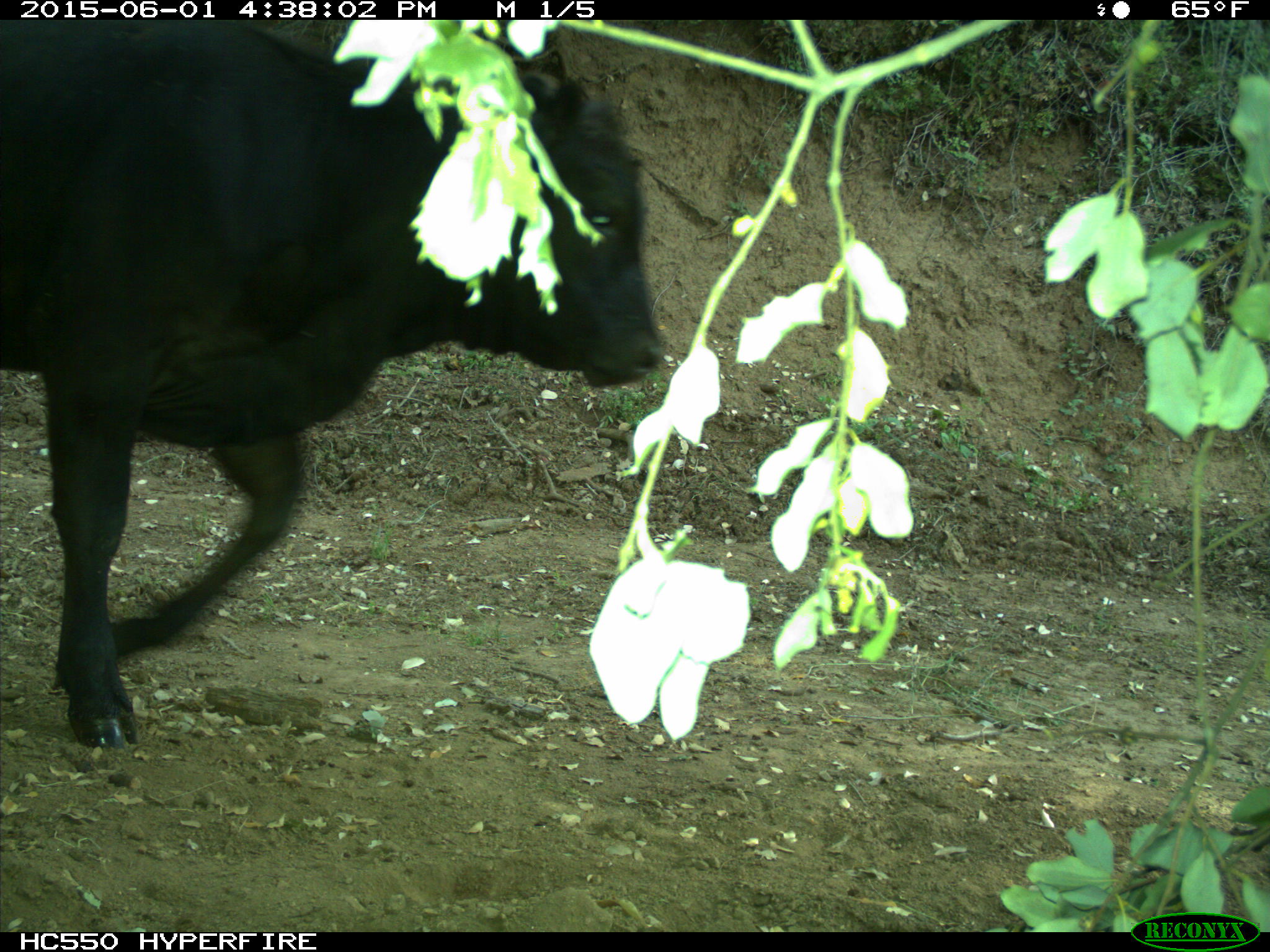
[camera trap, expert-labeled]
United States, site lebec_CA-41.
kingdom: Animalia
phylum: Chordata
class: Mammalia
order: Artiodactyla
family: Bovidae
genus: Bos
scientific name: Bos taurus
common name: domestic cow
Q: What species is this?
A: Bos taurus (domestic cow).